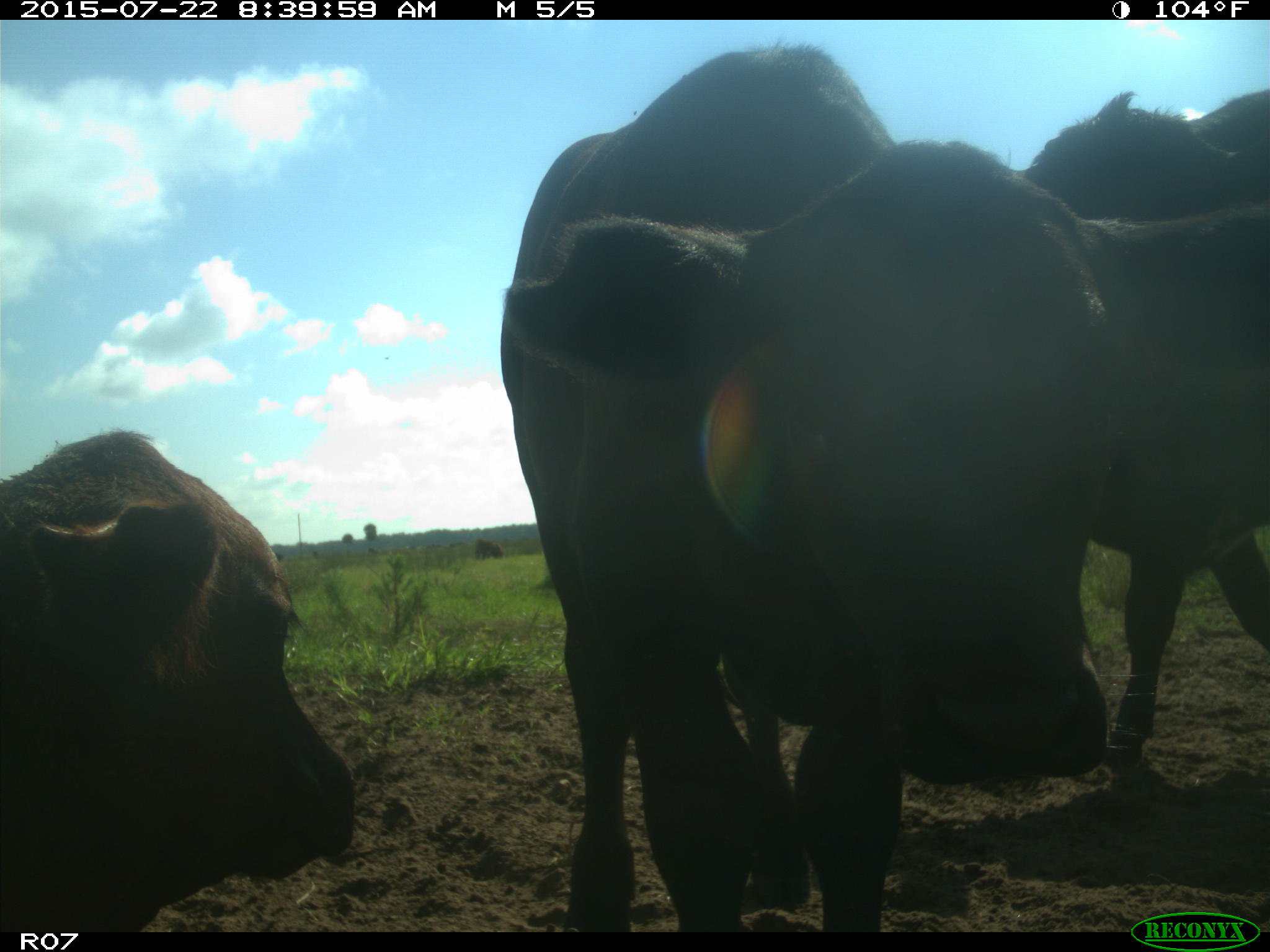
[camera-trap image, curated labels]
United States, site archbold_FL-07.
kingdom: Animalia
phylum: Chordata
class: Mammalia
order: Artiodactyla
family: Bovidae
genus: Bos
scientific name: Bos taurus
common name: domestic cow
Bos taurus (domestic cow).